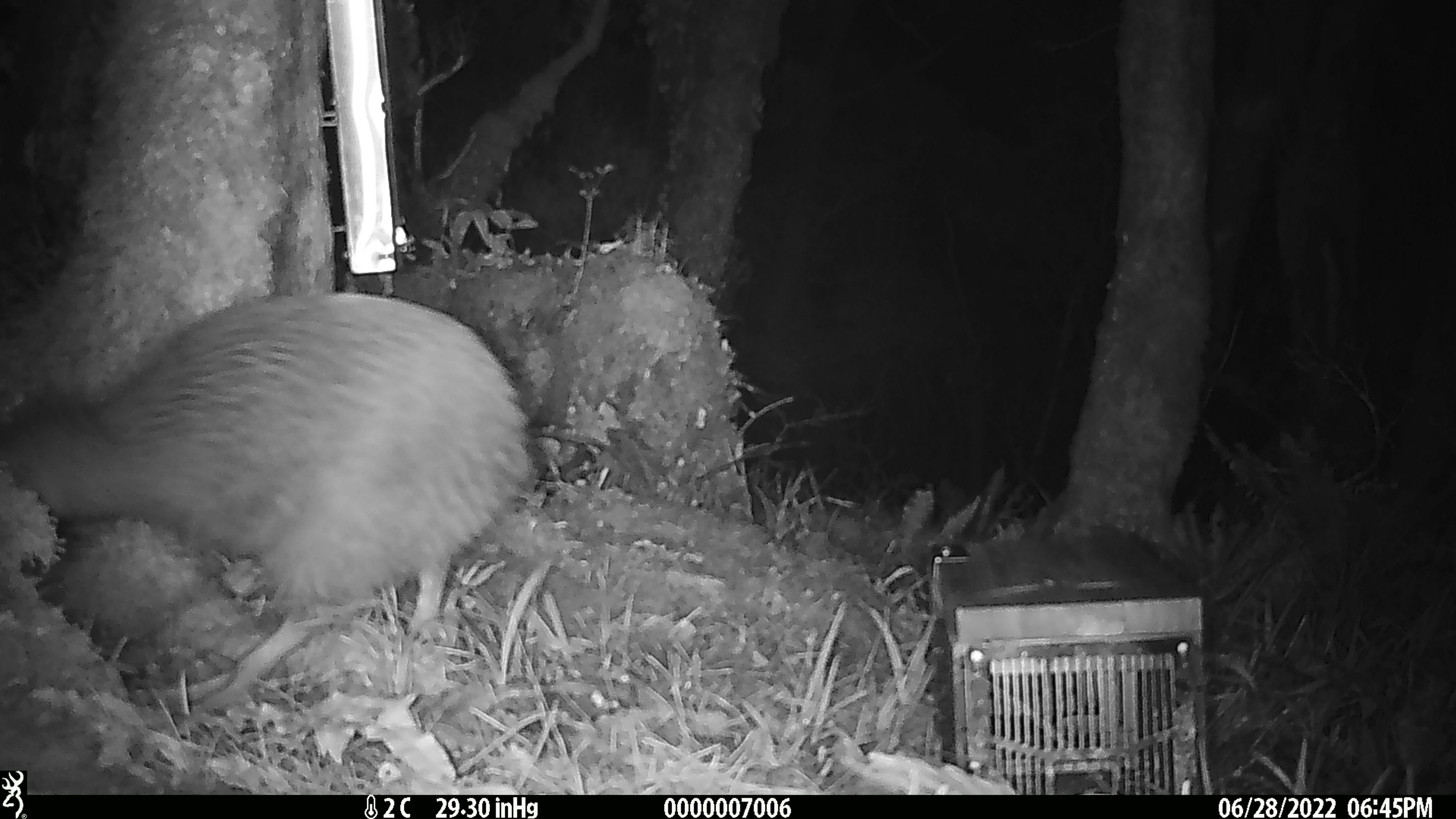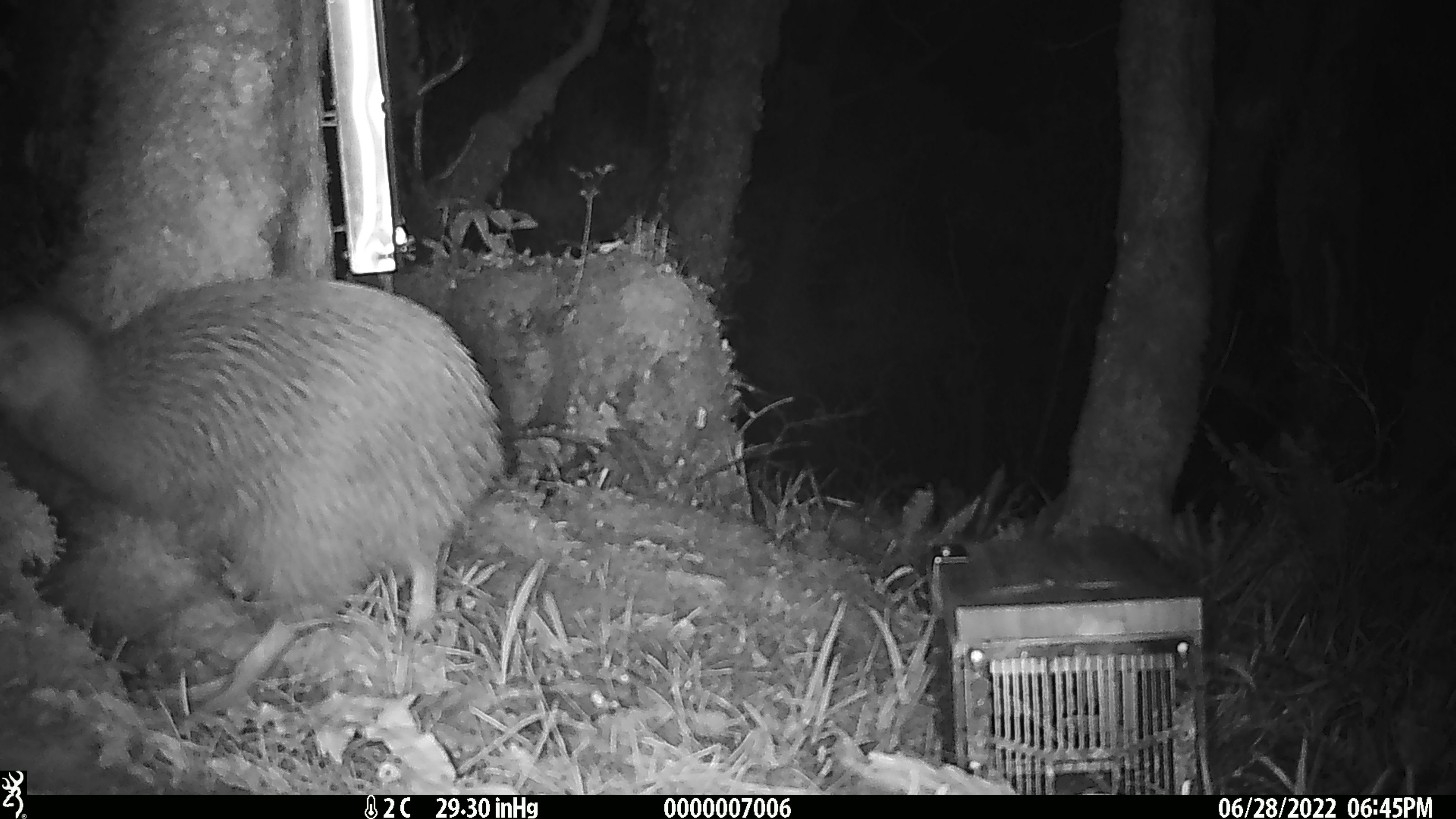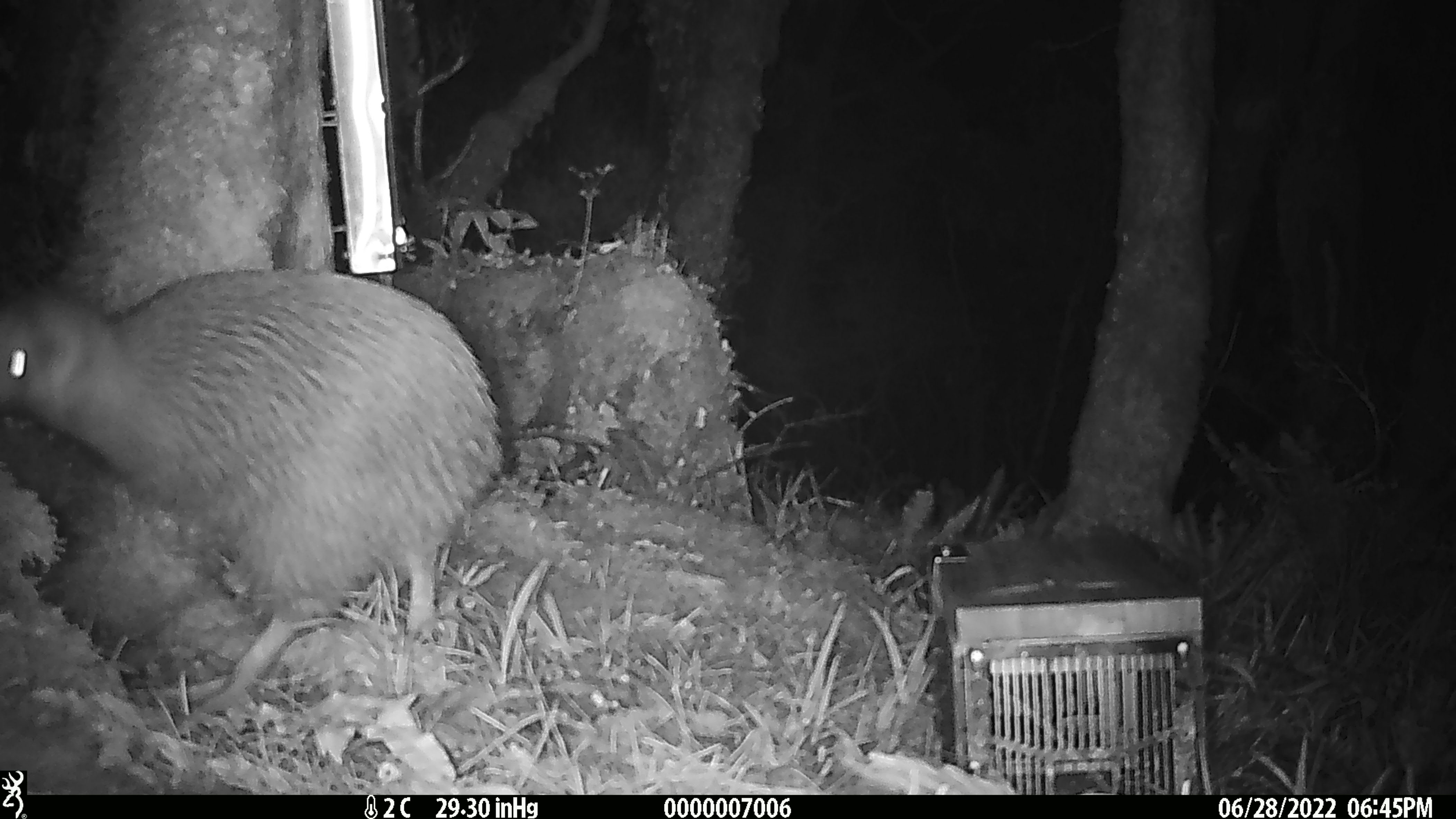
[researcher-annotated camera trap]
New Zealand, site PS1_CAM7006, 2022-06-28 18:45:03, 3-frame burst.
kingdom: Animalia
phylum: Chordata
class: Aves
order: Apterygiformes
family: Apterygidae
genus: Apteryx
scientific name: Apteryx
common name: kiwi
Kiwi (Apteryx).